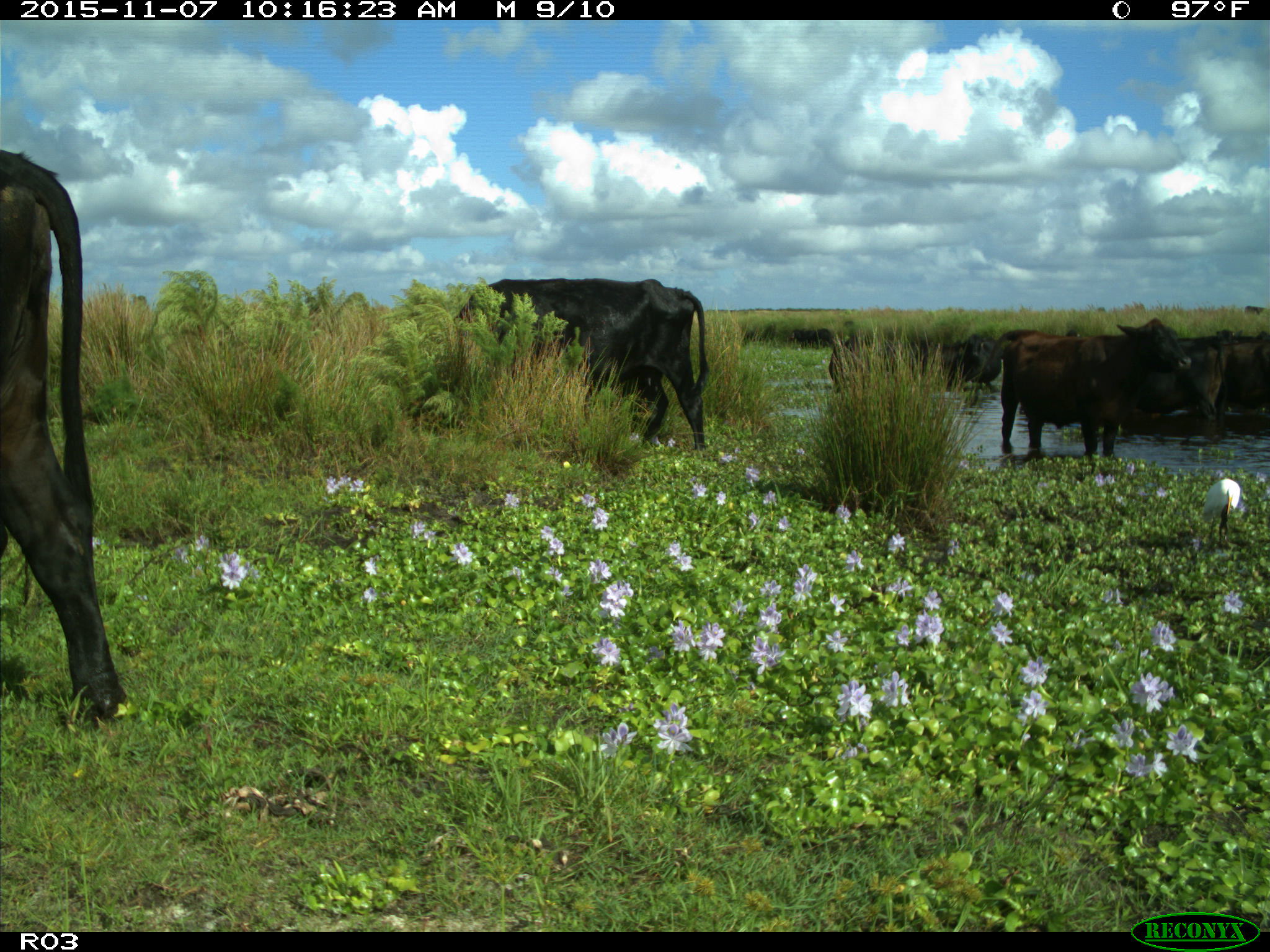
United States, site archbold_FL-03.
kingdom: Animalia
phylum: Chordata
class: Mammalia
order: Artiodactyla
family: Bovidae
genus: Bos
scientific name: Bos taurus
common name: domestic cow